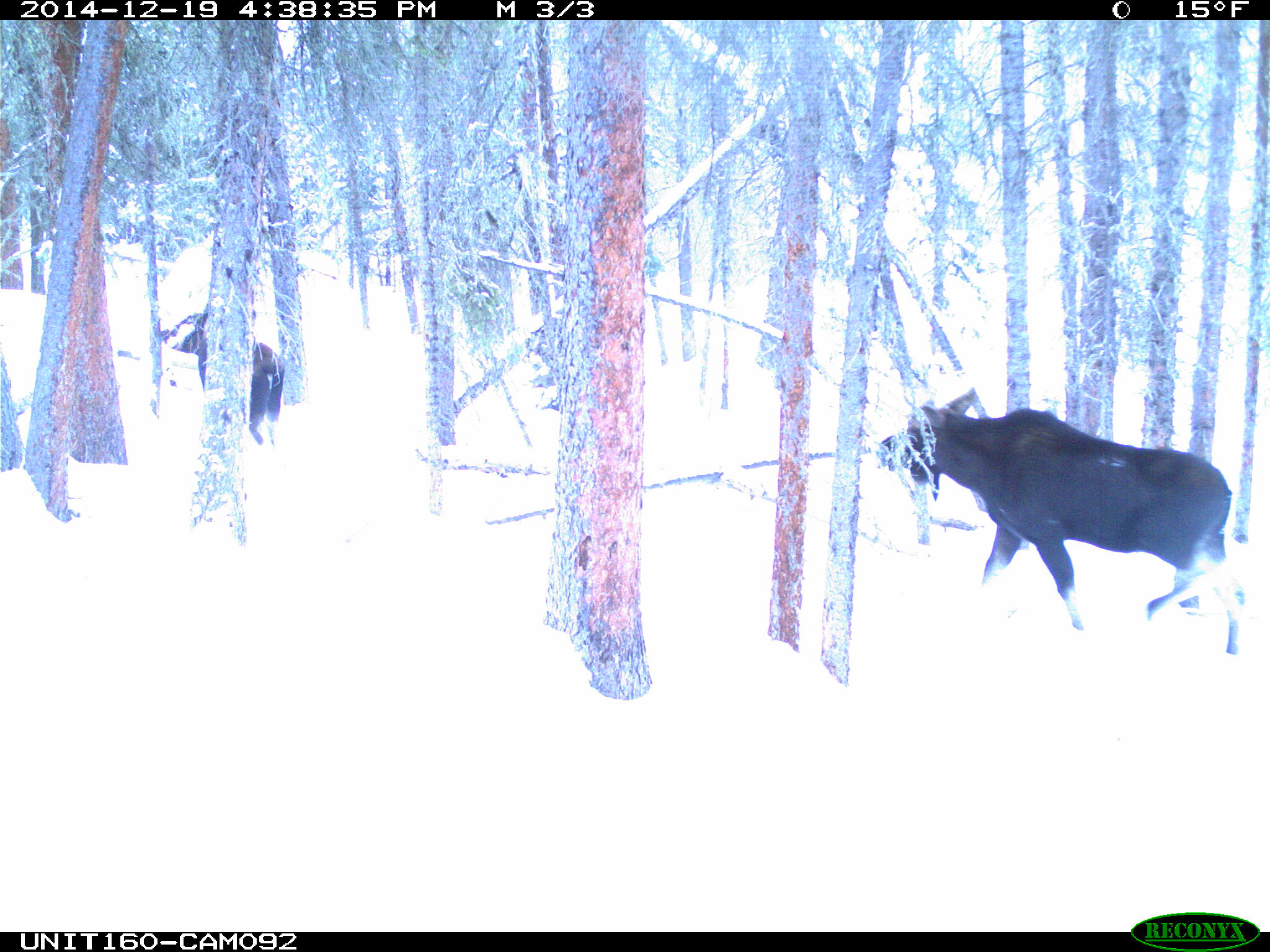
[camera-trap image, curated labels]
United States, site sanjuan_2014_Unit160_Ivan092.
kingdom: Animalia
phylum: Chordata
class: Mammalia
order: Artiodactyla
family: Cervidae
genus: Alces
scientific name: Alces alces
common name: moose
Alces alces (moose).